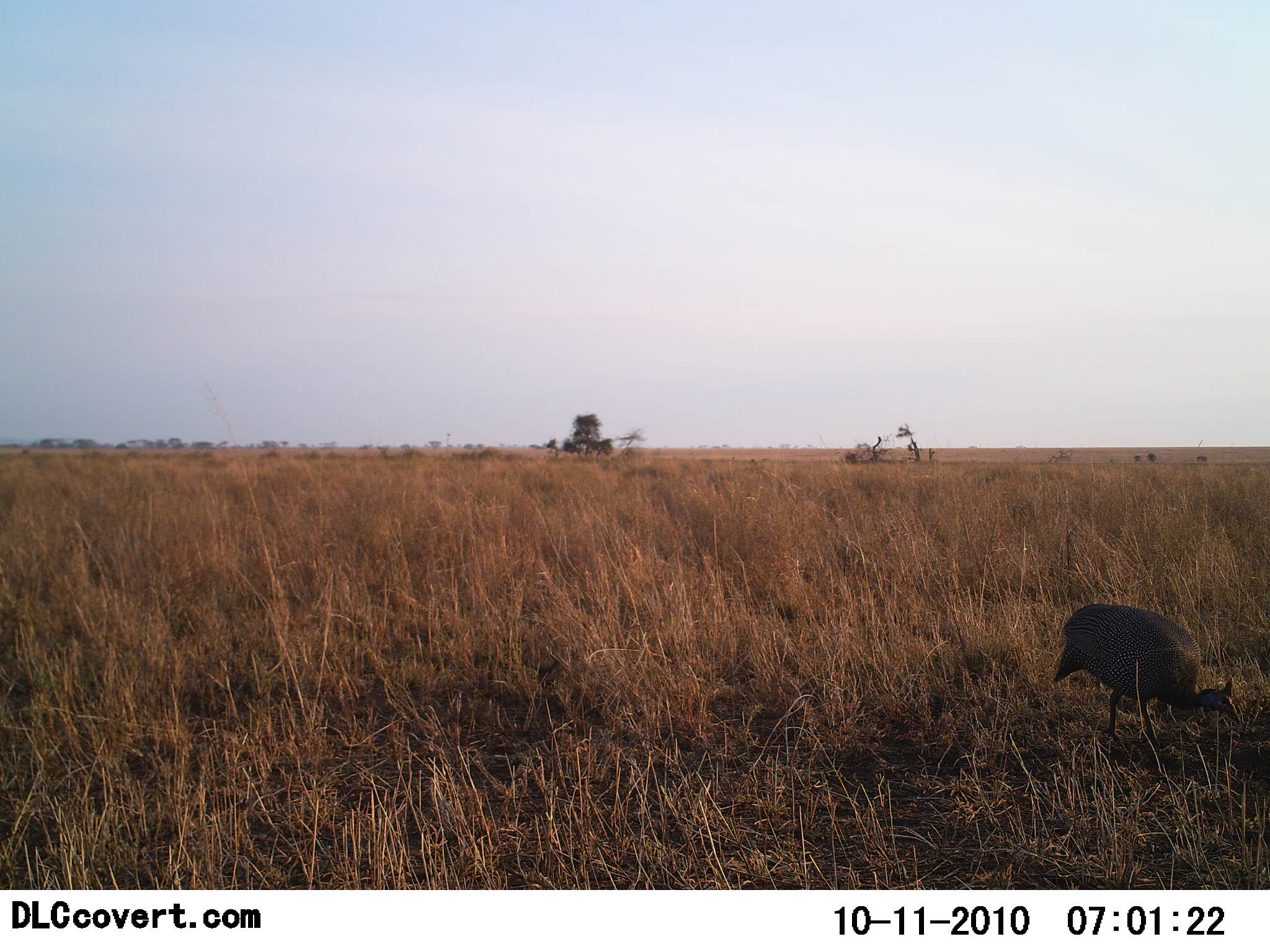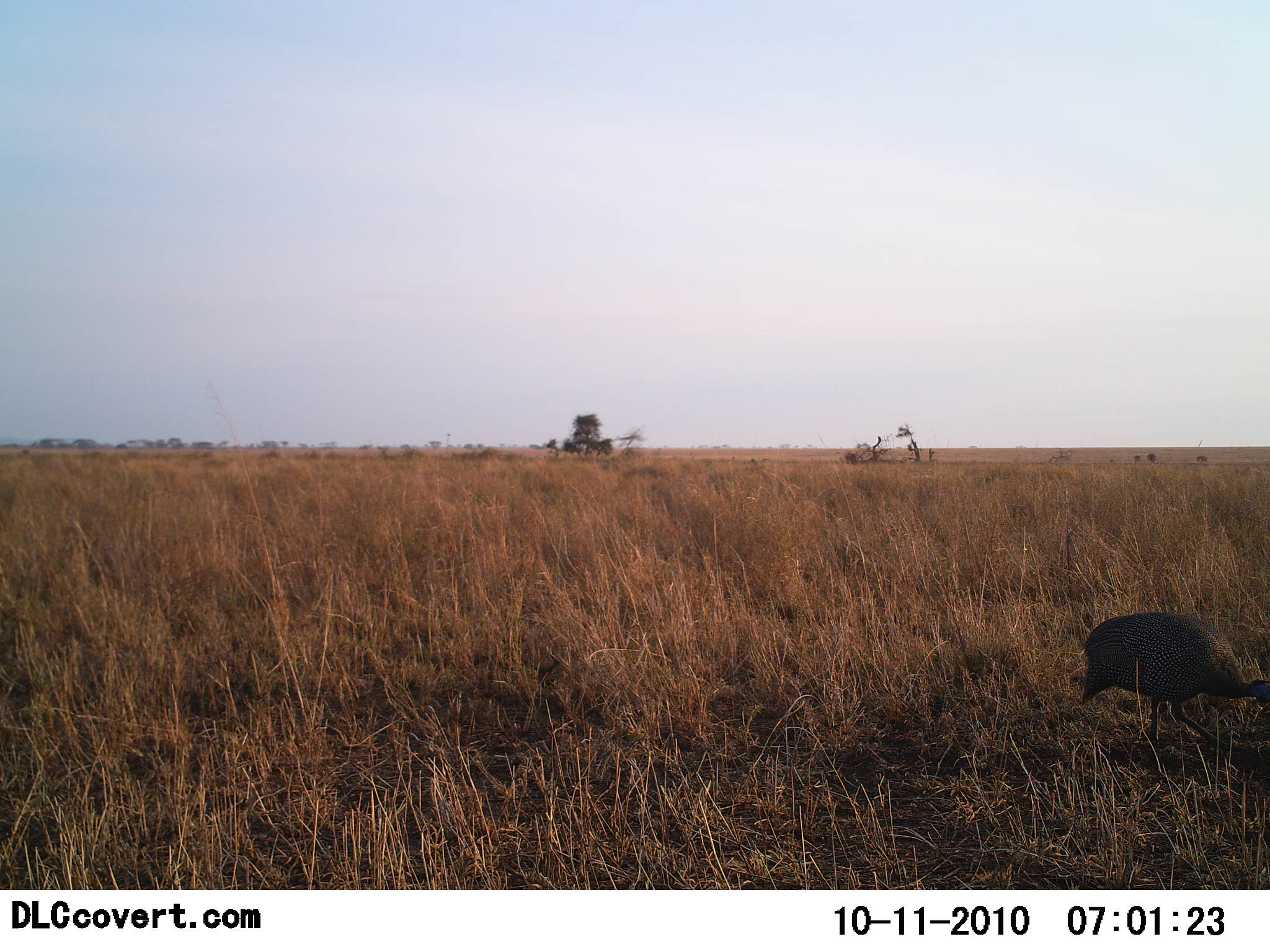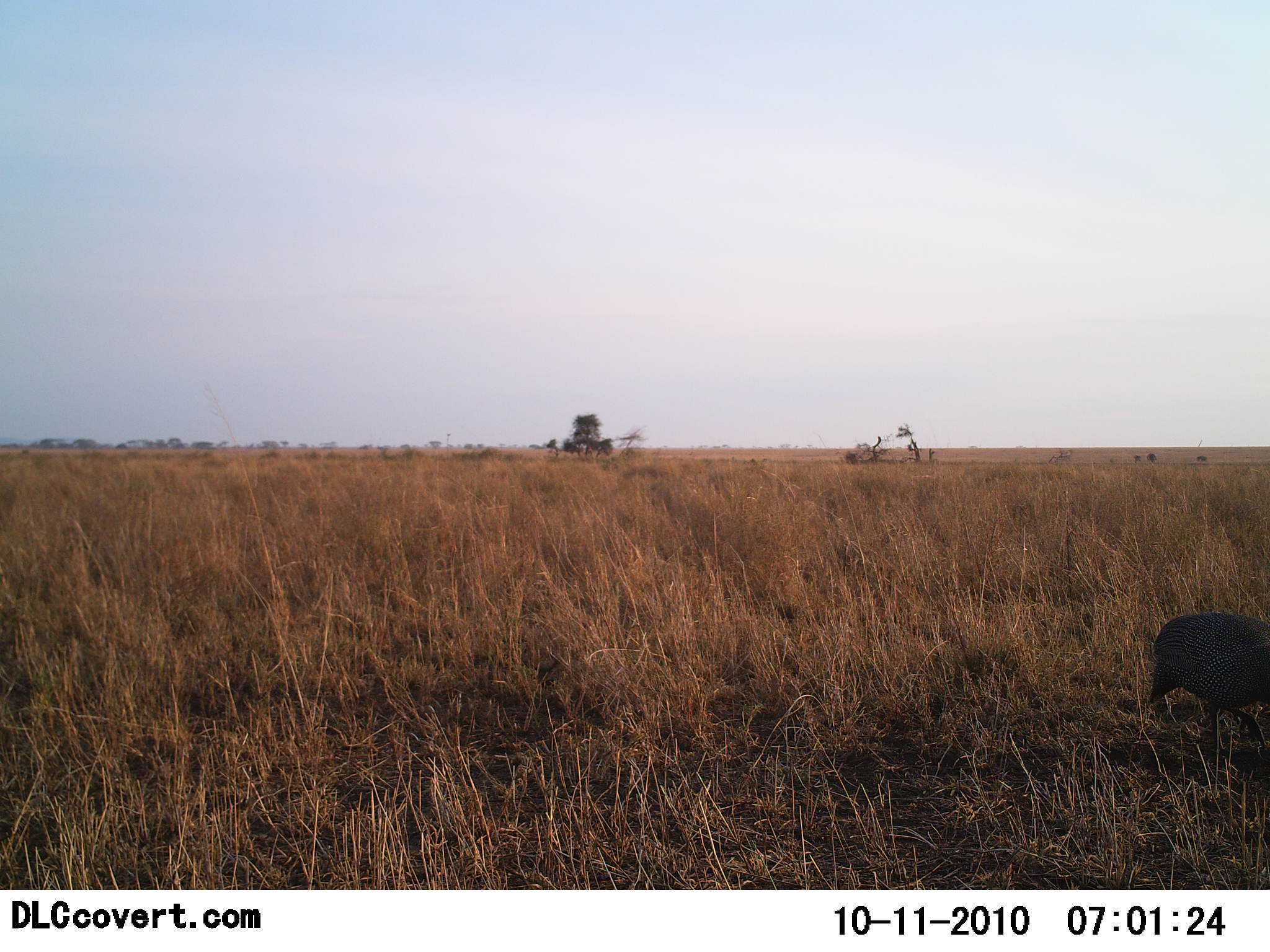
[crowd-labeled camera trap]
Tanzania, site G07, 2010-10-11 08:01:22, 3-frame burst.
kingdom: Animalia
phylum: Chordata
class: Aves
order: Galliformes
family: Numididae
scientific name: Numididae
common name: guinea fowl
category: guineafowl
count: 1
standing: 9%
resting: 0%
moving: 73%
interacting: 0%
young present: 0%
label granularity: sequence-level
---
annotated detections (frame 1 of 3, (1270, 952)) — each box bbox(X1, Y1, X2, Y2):
animal: bbox(1053, 603, 1241, 751)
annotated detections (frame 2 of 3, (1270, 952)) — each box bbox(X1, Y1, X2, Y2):
animal: bbox(1081, 611, 1270, 755)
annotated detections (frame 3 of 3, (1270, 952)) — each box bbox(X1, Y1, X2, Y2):
animal: bbox(1149, 613, 1270, 749)